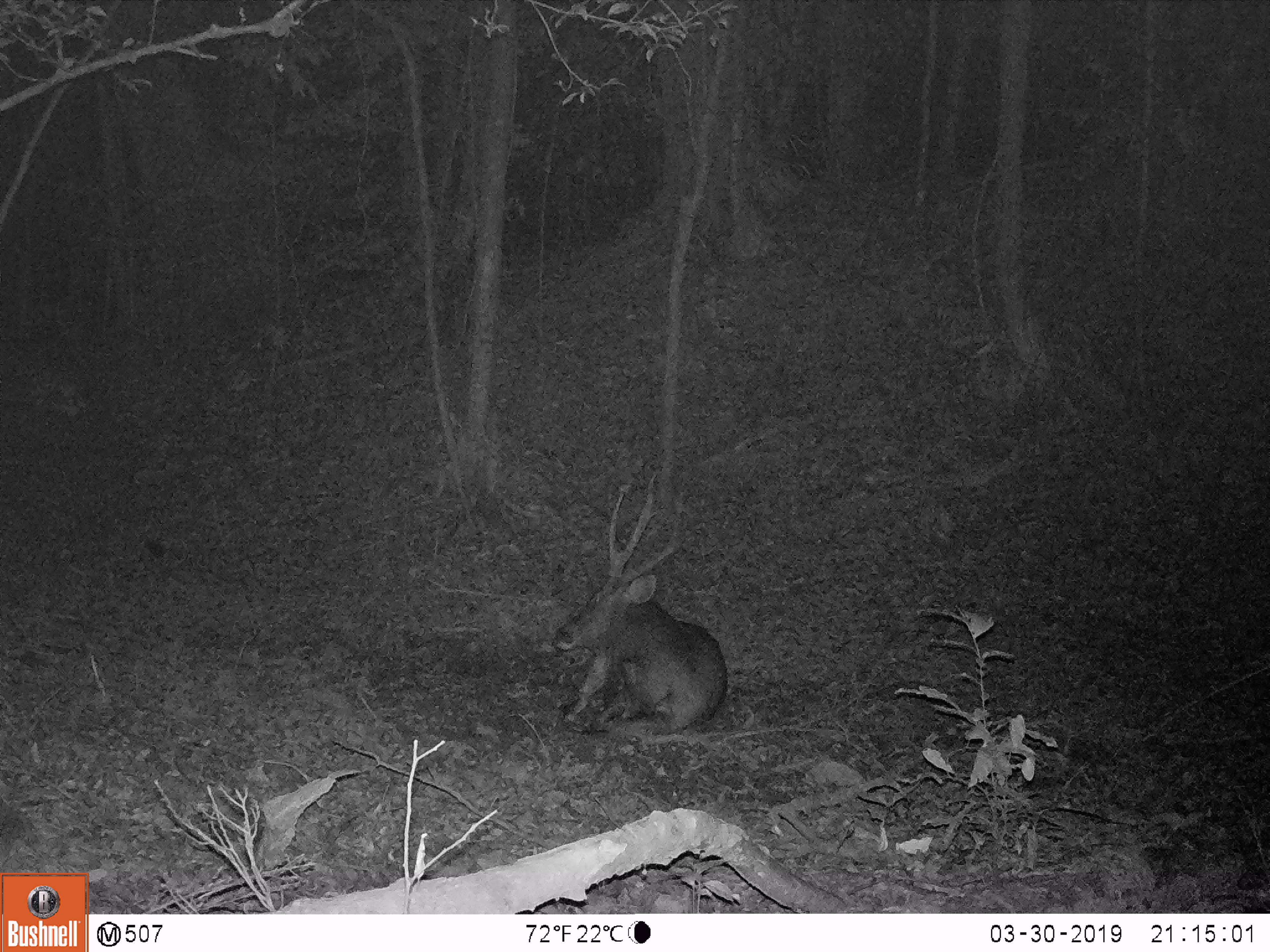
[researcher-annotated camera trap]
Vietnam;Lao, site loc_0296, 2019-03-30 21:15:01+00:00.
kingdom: Animalia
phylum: Chordata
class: Mammalia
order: Artiodactyla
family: Cervidae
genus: Rusa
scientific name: Rusa unicolor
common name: sambar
Sambar (Rusa unicolor). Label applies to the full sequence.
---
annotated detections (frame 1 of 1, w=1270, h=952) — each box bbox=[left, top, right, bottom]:
sambar: bbox=[551, 468, 729, 736]